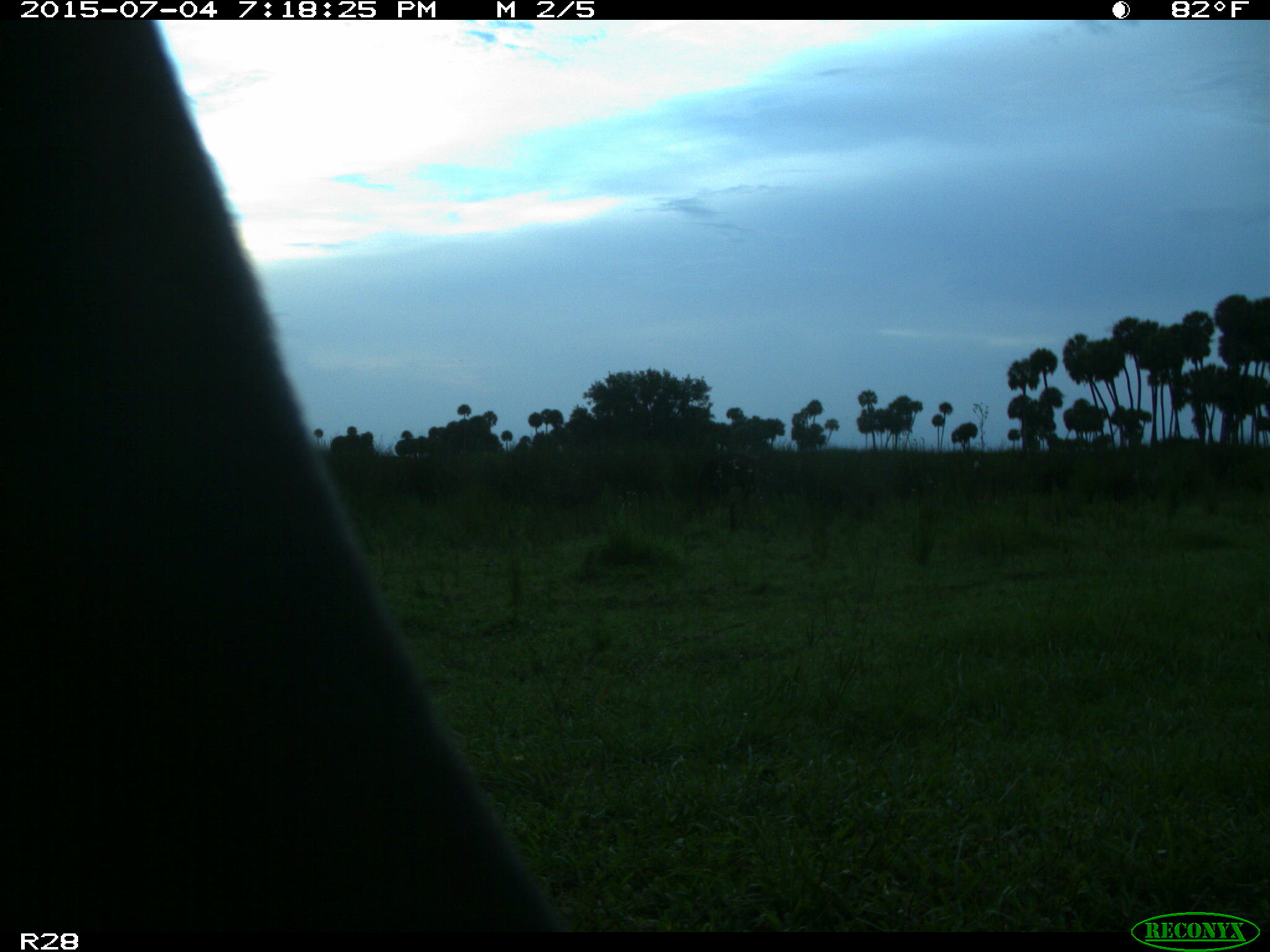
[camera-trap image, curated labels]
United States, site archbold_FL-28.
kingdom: Animalia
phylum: Chordata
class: Mammalia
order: Artiodactyla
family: Bovidae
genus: Bos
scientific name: Bos taurus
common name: domestic cow